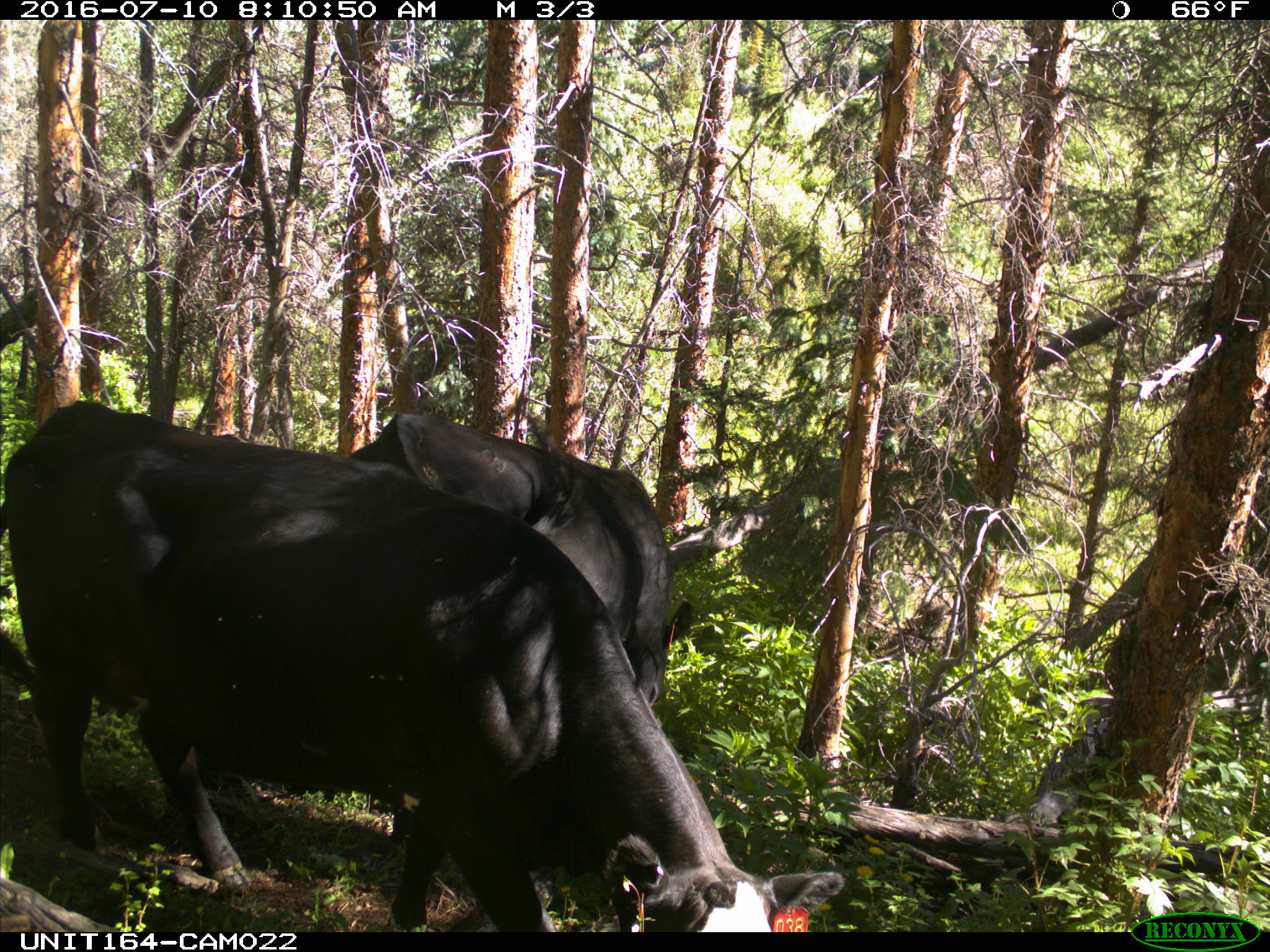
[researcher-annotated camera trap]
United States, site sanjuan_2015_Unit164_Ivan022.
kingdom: Animalia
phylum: Chordata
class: Mammalia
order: Artiodactyla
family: Bovidae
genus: Bos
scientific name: Bos taurus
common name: domestic cow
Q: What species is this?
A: Bos taurus (domestic cow).